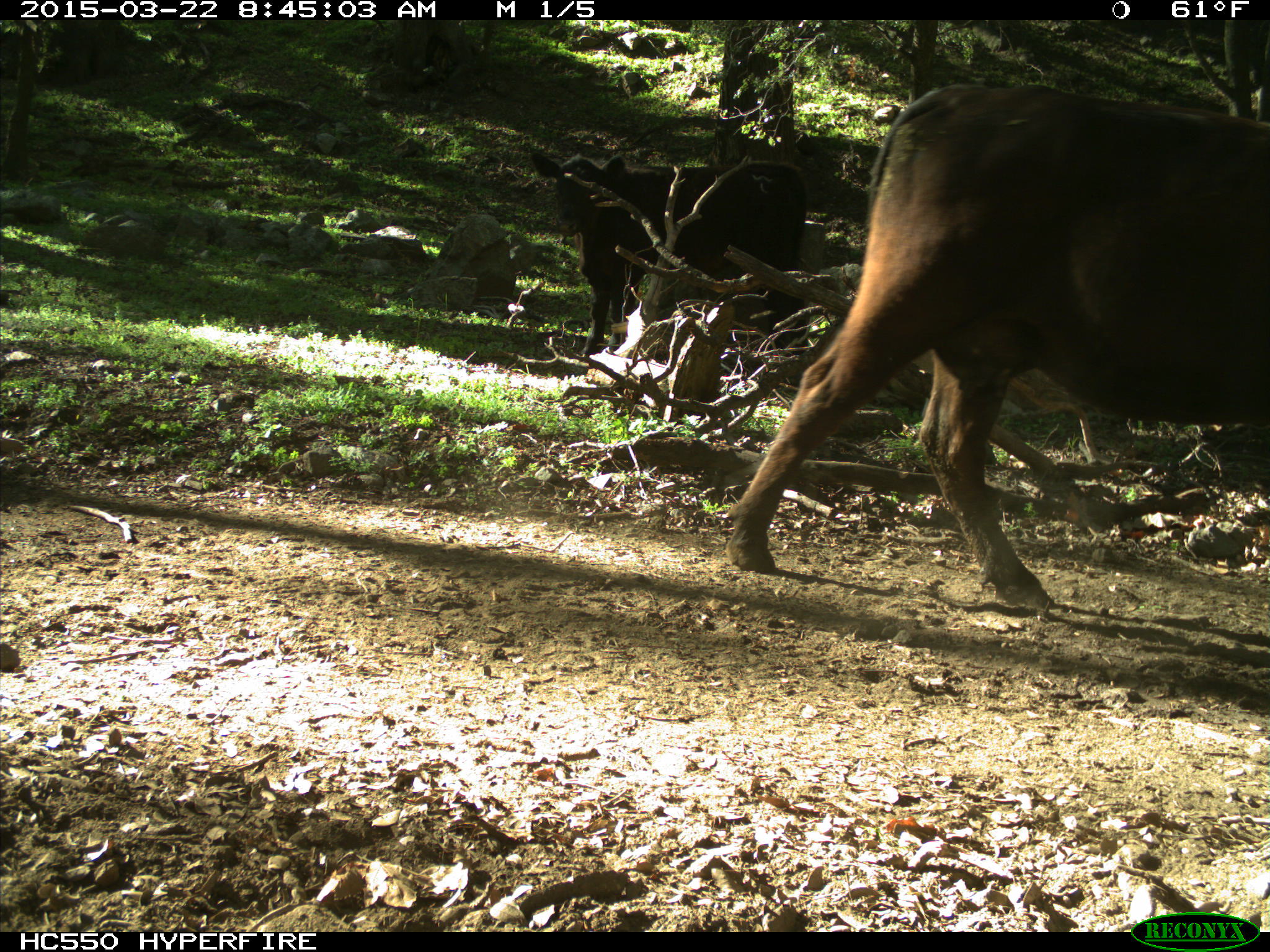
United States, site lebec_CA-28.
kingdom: Animalia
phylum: Chordata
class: Mammalia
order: Artiodactyla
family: Bovidae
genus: Bos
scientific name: Bos taurus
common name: domestic cow